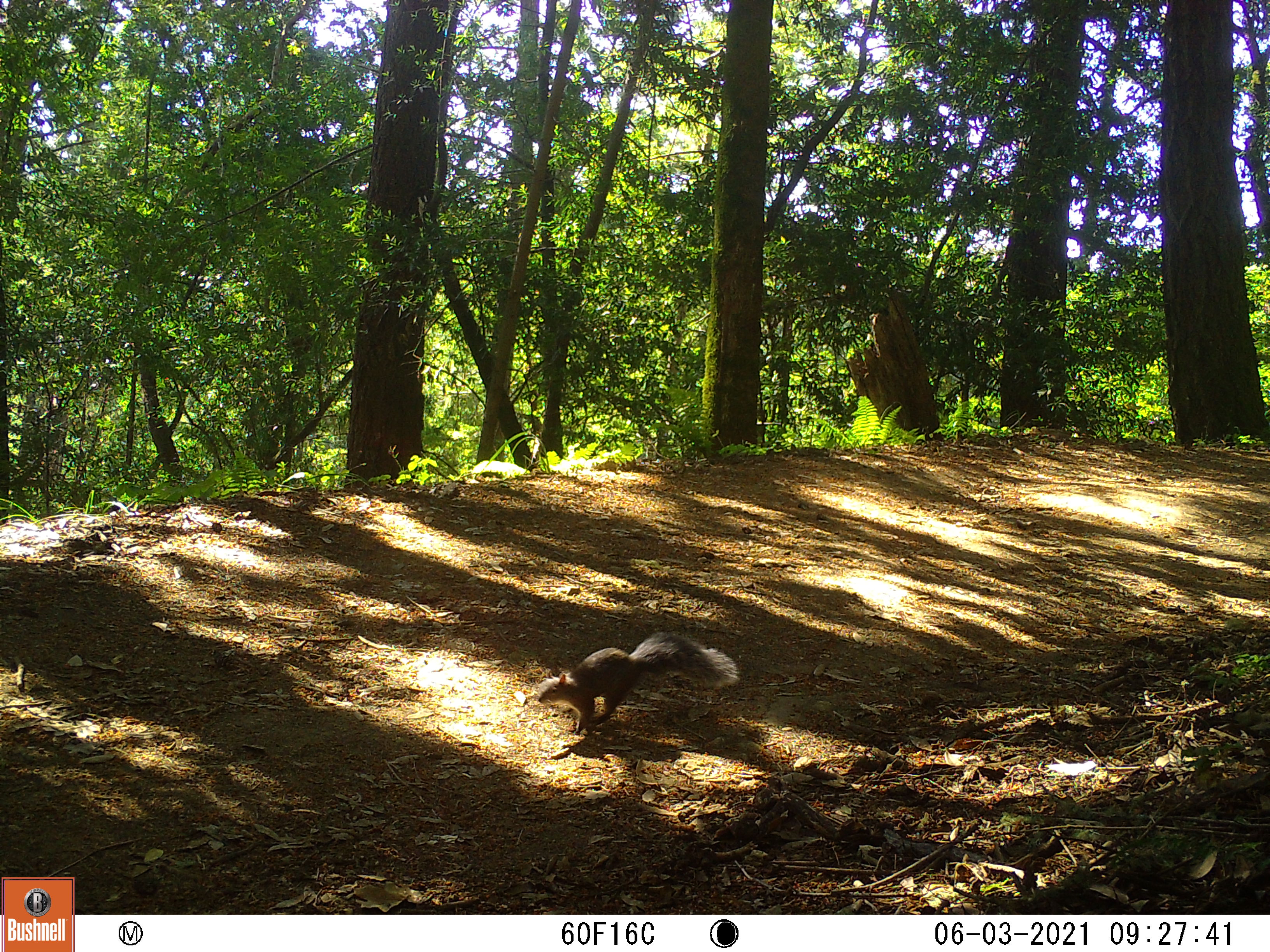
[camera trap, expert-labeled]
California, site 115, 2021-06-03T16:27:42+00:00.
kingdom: Animalia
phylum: Chordata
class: Mammalia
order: Rodentia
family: Sciuridae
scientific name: Sciuridae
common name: squirrel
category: unknown squirrel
Unknown squirrel (squirrel) (Sciuridae).